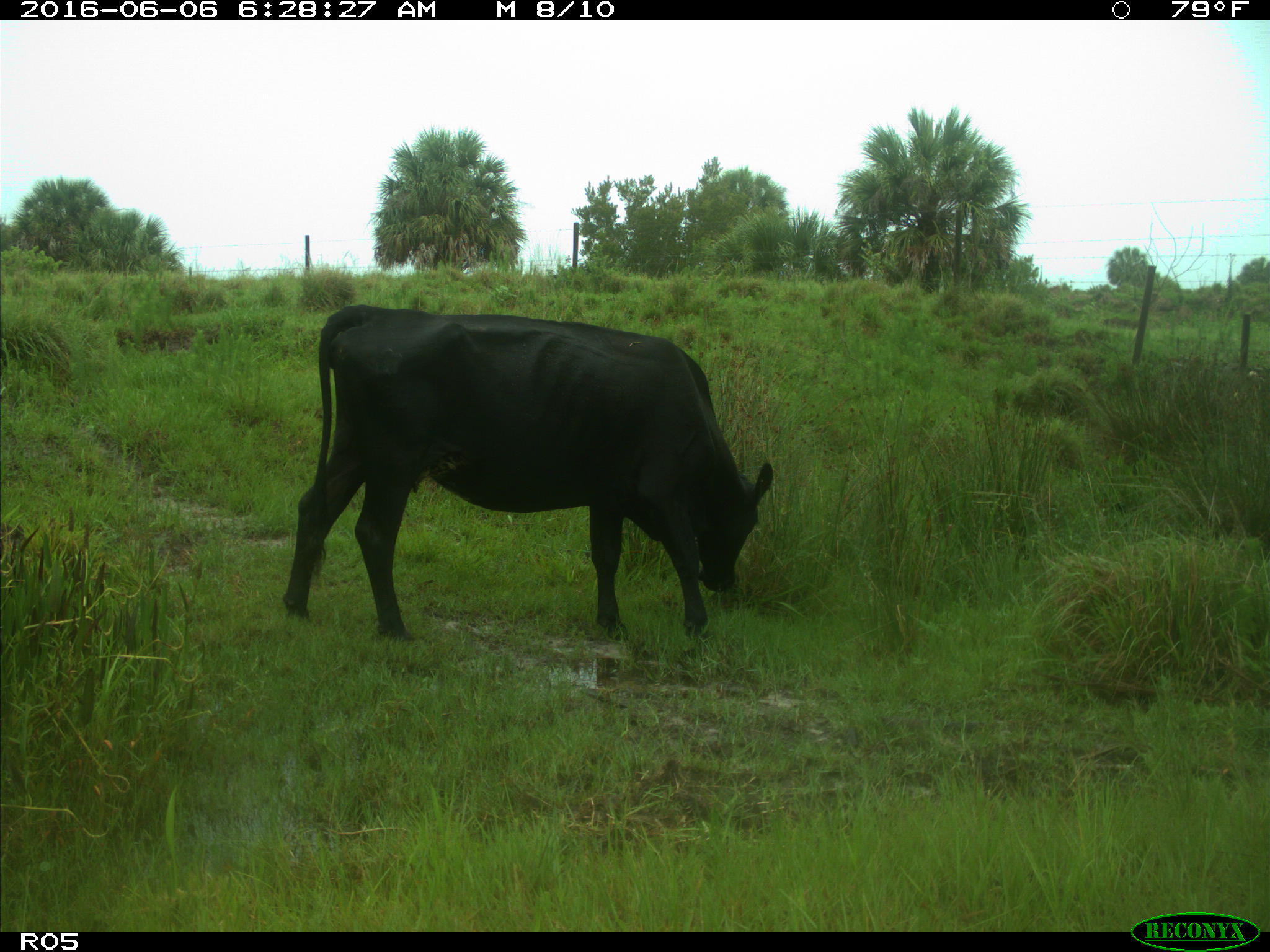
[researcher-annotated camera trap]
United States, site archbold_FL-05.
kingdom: Animalia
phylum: Chordata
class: Mammalia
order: Artiodactyla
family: Bovidae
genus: Bos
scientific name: Bos taurus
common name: domestic cow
Bos taurus (domestic cow).